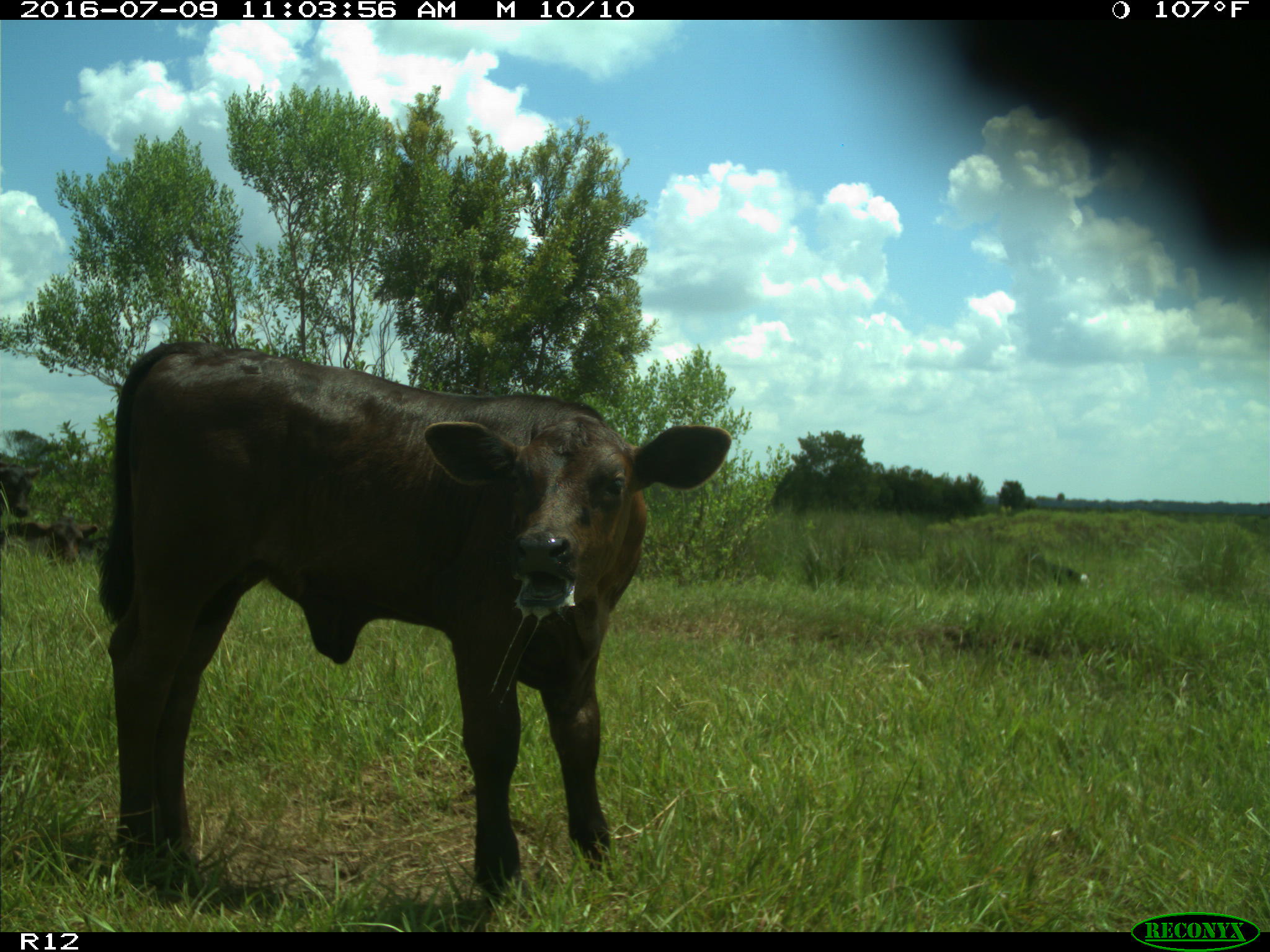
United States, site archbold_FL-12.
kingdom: Animalia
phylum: Chordata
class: Mammalia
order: Artiodactyla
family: Bovidae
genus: Bos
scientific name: Bos taurus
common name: domestic cow